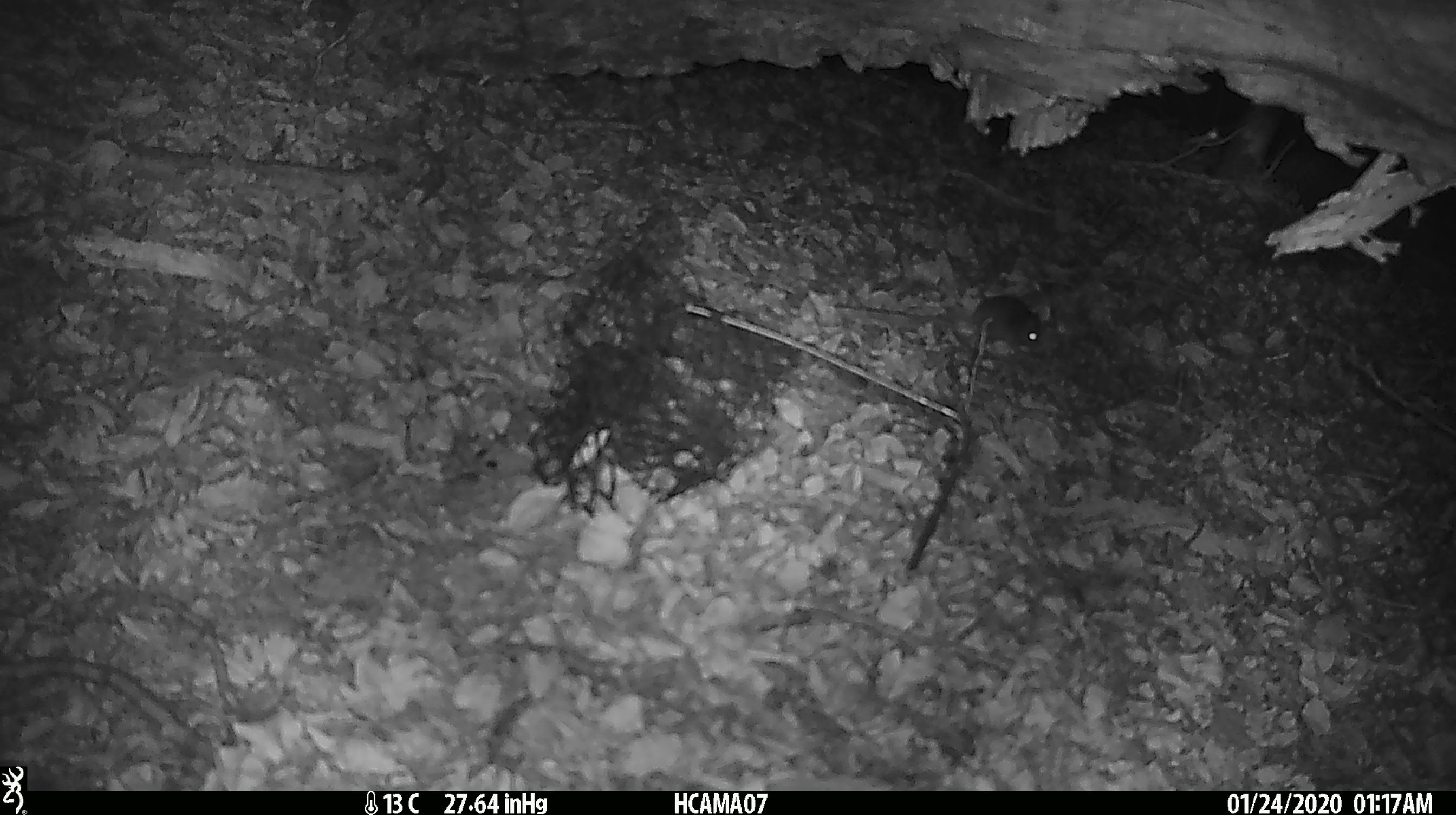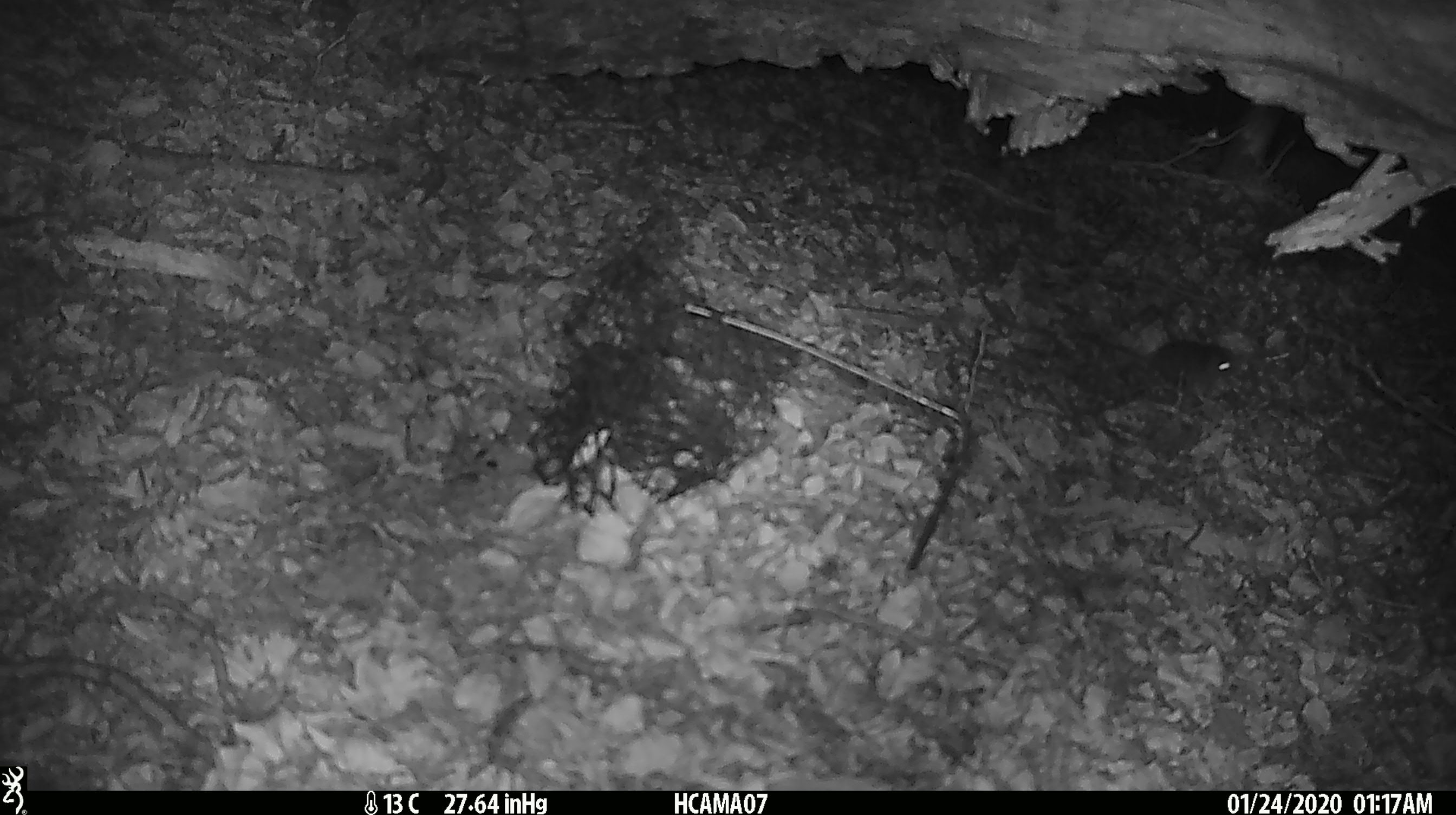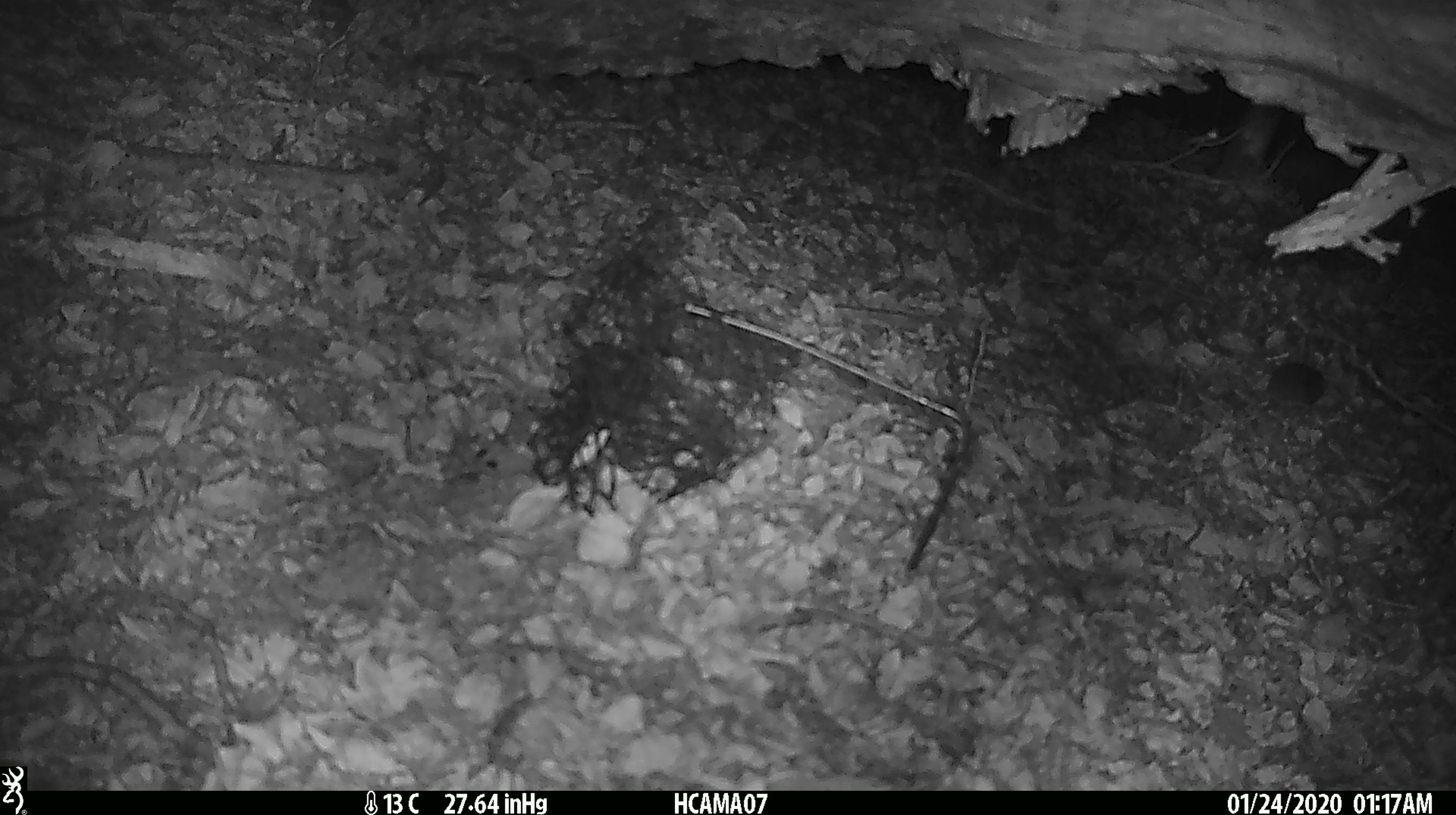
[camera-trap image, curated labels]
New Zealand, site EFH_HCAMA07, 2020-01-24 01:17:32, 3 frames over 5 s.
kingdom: Animalia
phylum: Chordata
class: Mammalia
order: Rodentia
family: Muridae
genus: Mus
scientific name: Mus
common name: mouse